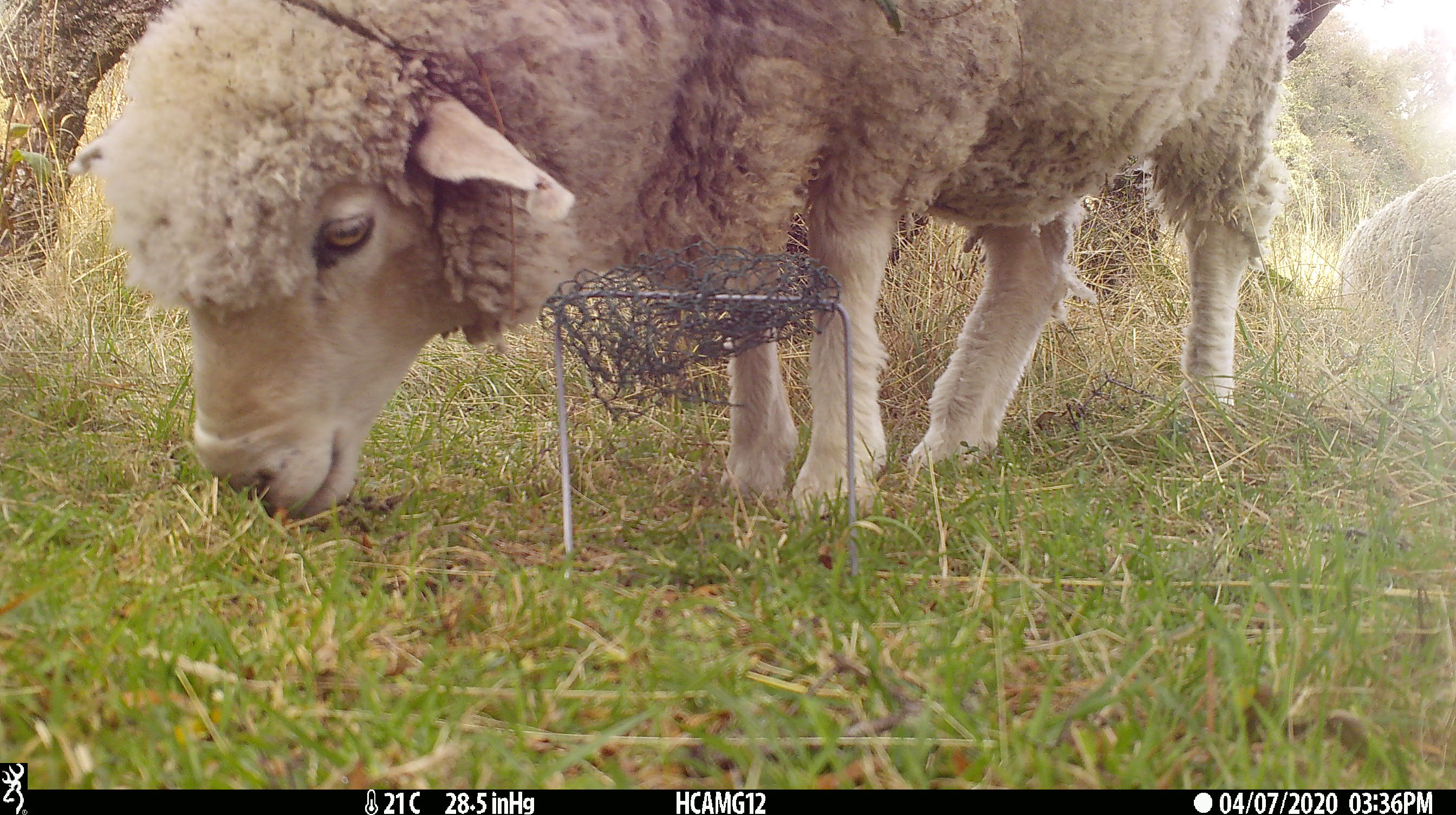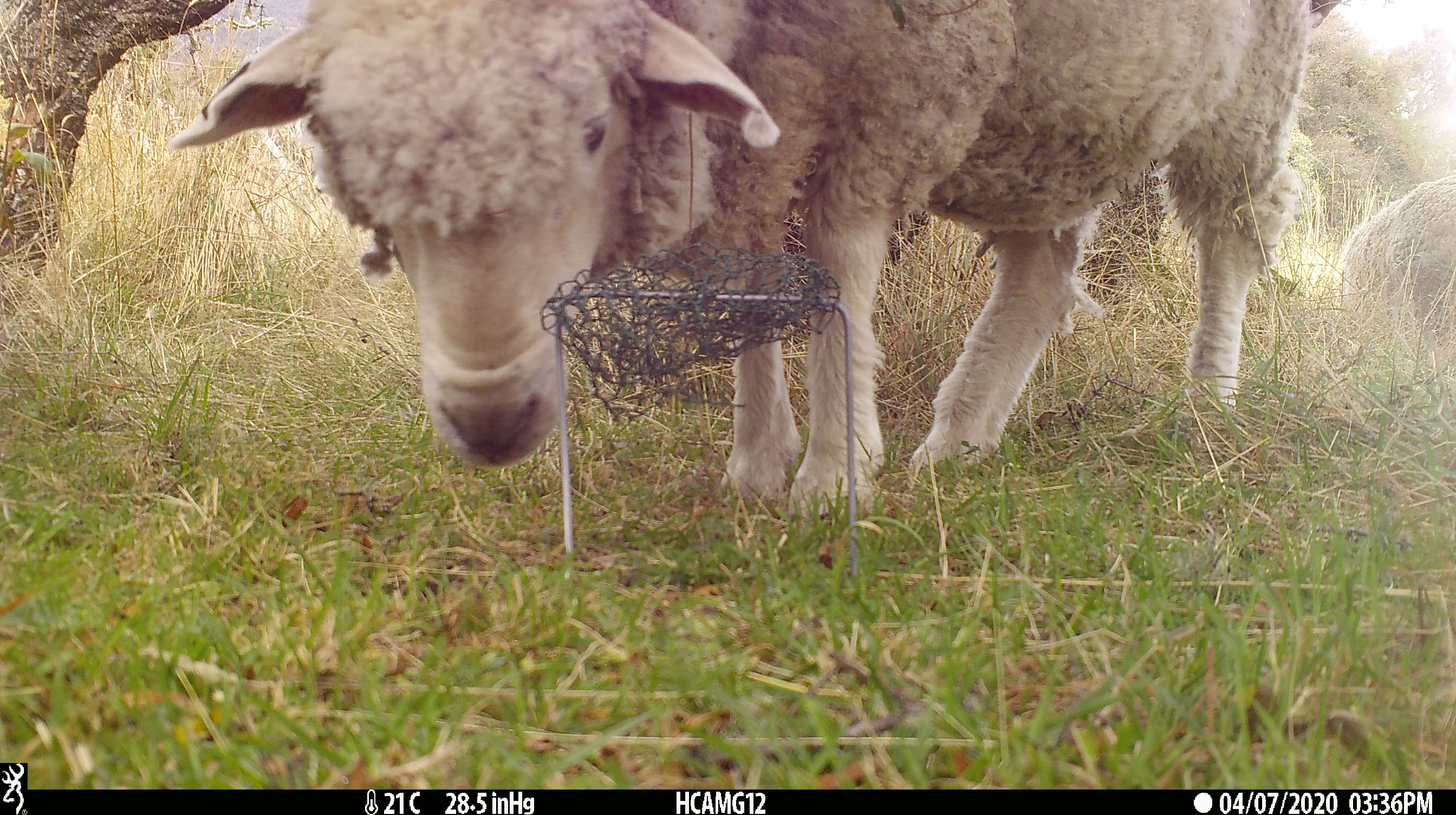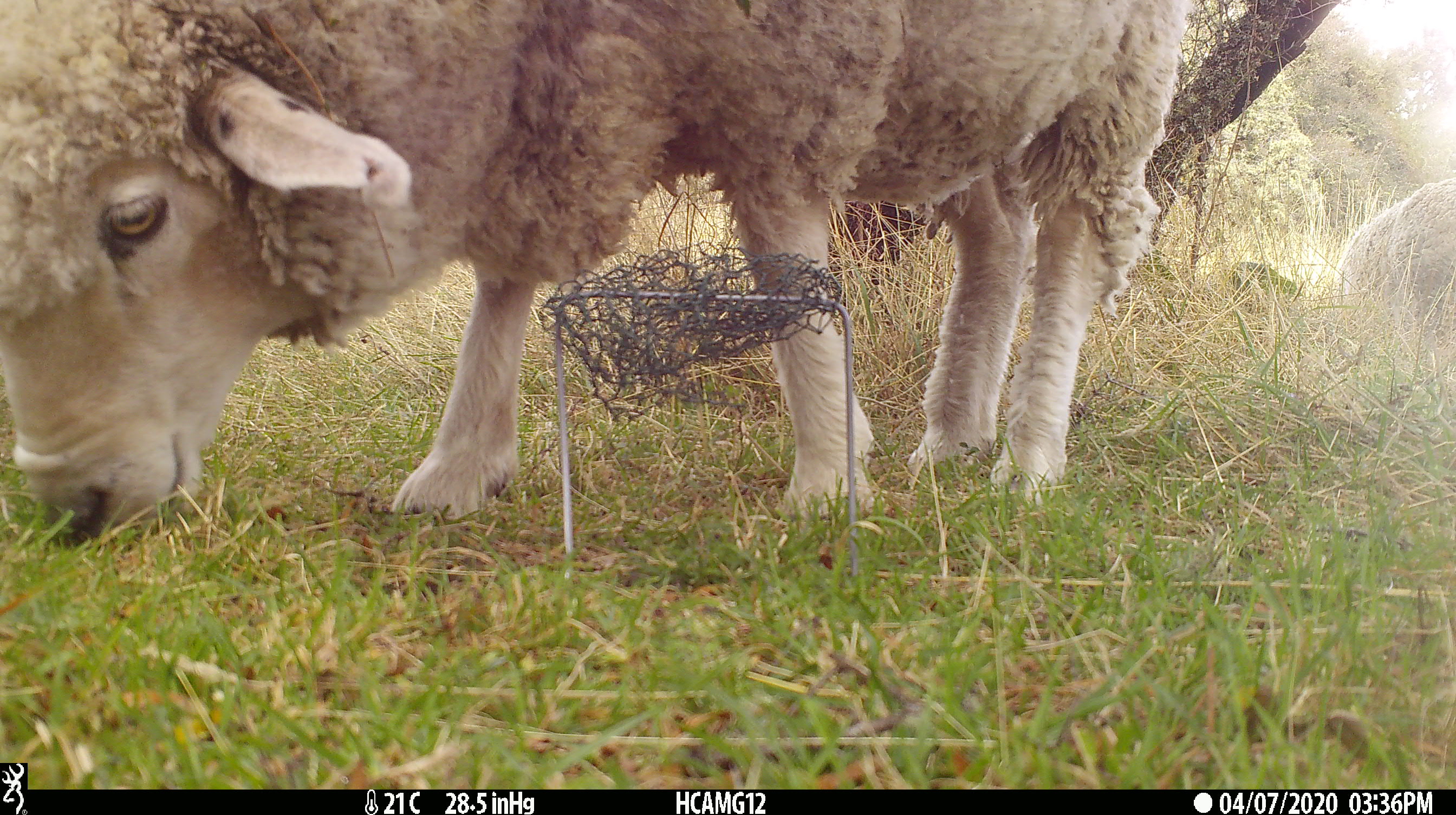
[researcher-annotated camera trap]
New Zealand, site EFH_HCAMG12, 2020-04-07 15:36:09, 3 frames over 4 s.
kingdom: Animalia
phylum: Chordata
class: Mammalia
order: Artiodactyla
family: Bovidae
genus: Ovis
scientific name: Ovis aries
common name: domestic sheep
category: sheep